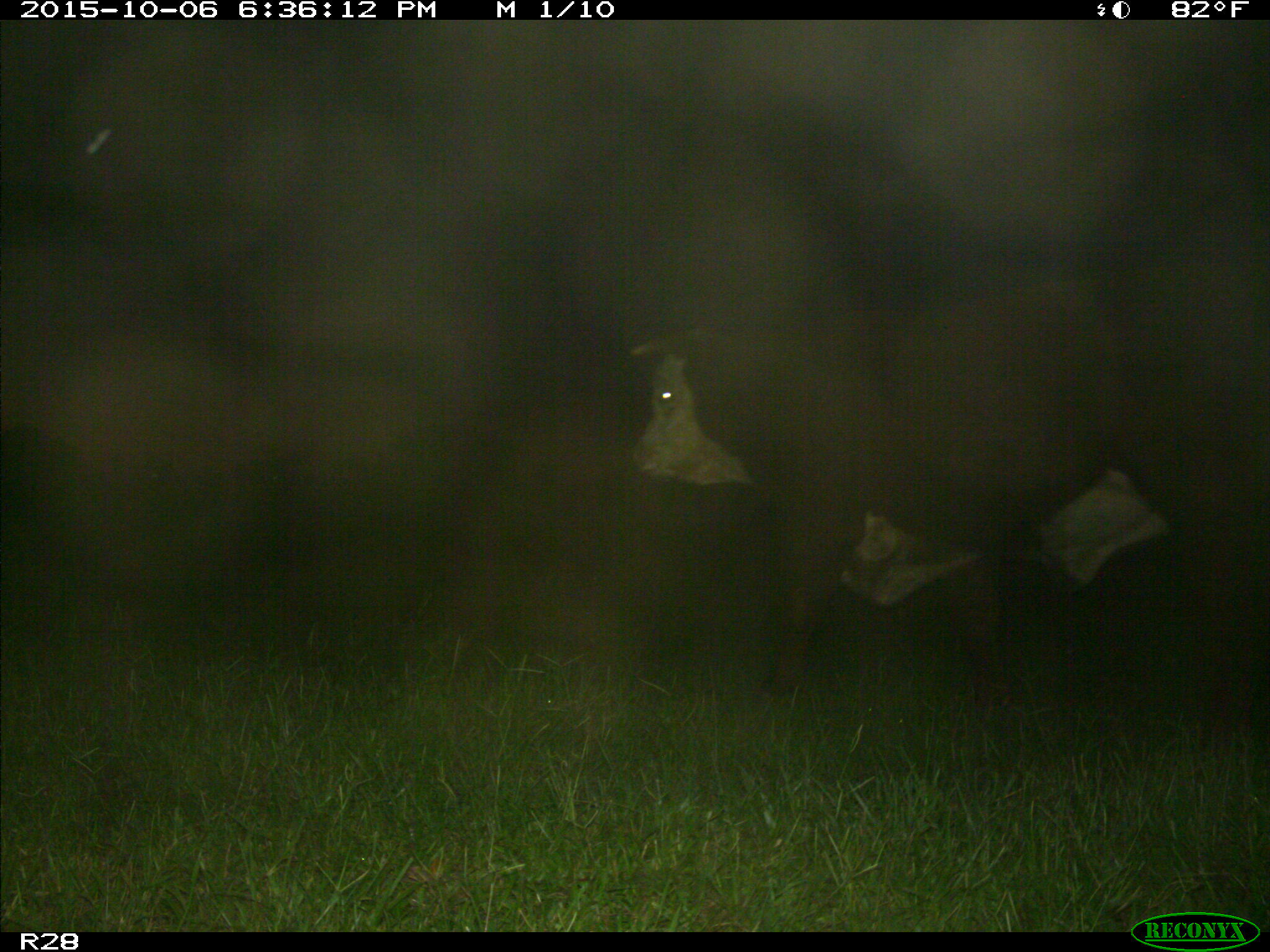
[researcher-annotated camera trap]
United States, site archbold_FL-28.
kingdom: Animalia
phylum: Chordata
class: Mammalia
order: Artiodactyla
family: Bovidae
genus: Bos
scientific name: Bos taurus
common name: domestic cow